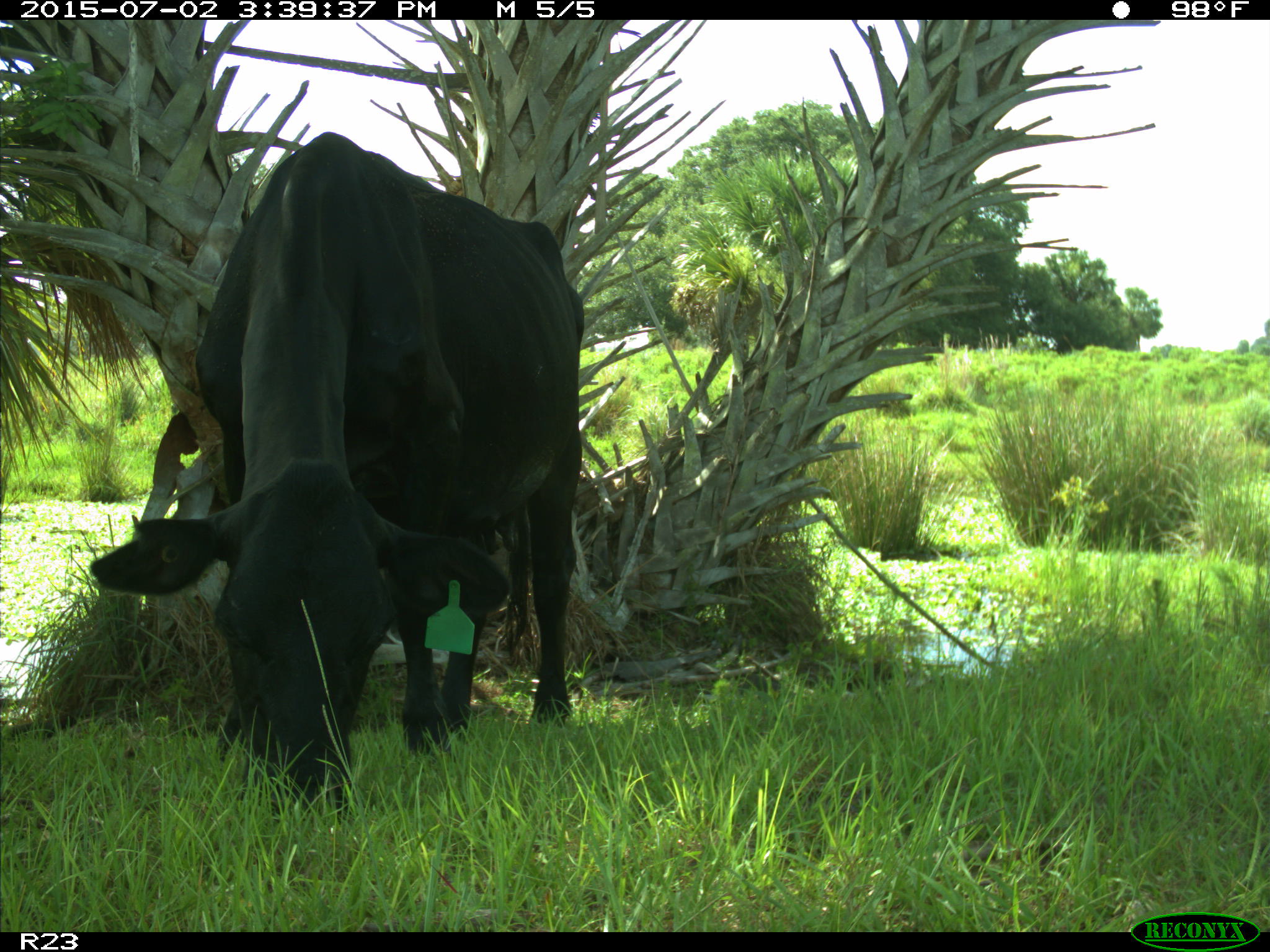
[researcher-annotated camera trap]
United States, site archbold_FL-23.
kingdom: Animalia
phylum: Chordata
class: Mammalia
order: Artiodactyla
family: Bovidae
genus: Bos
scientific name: Bos taurus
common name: domestic cow